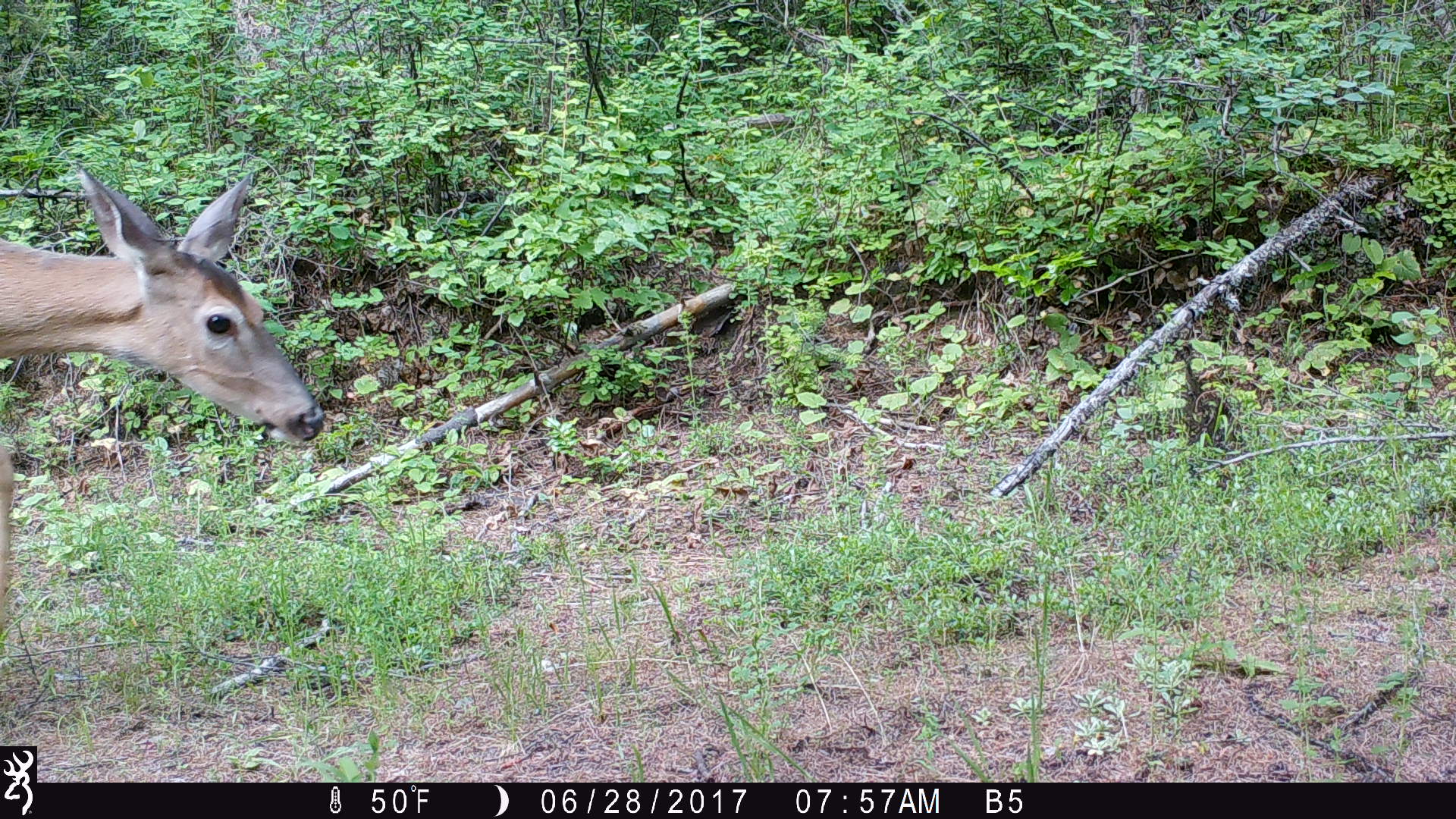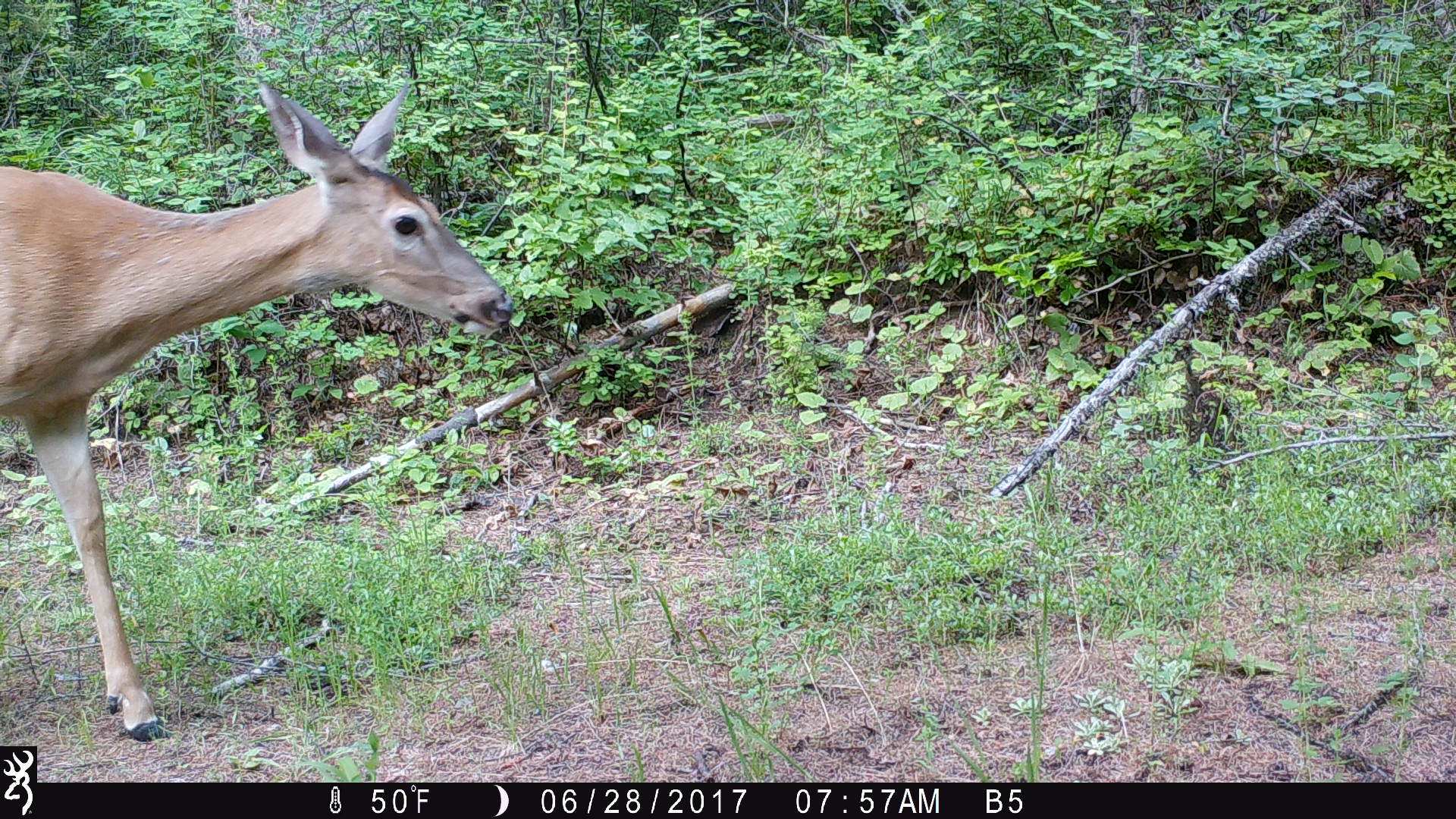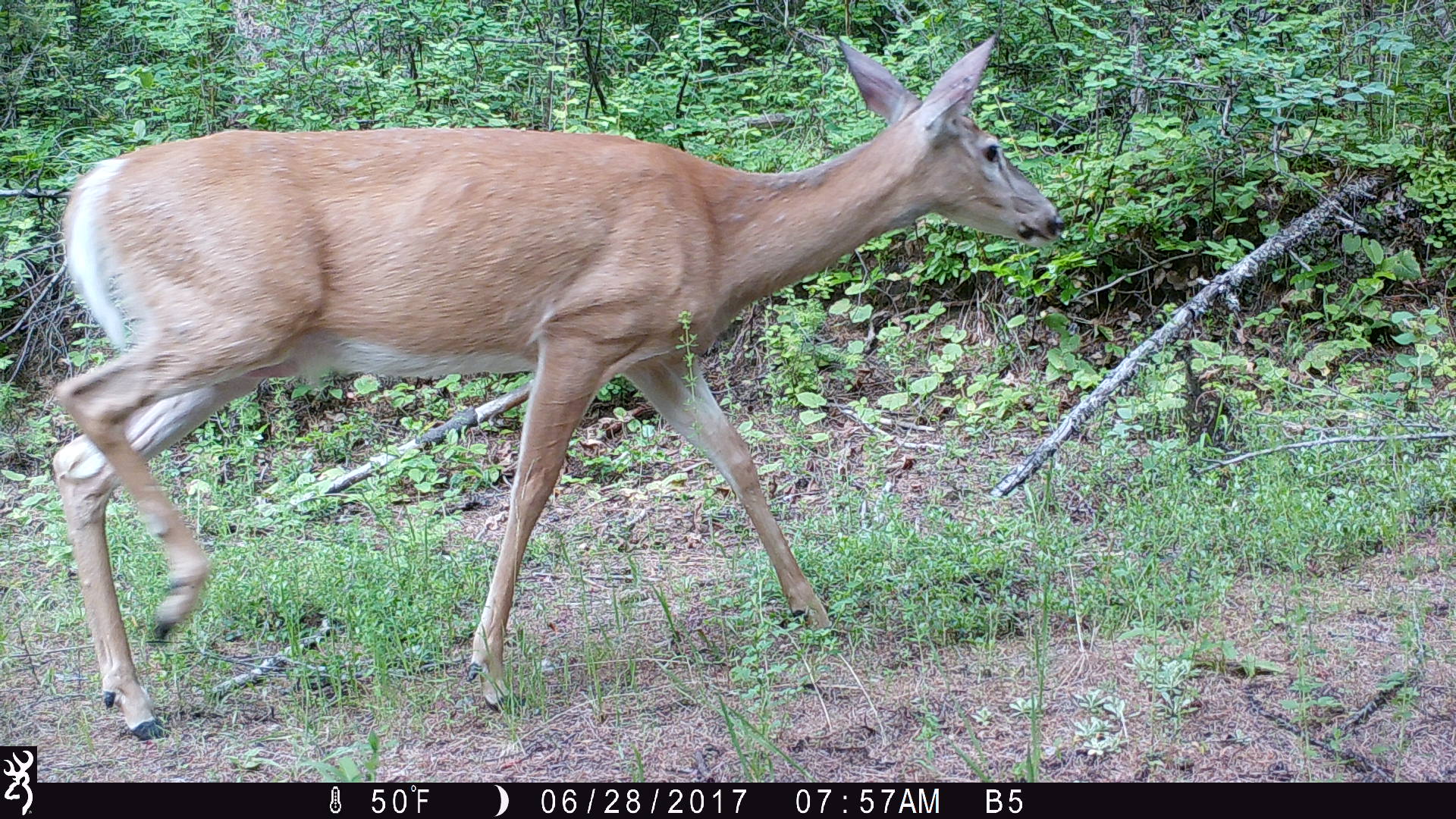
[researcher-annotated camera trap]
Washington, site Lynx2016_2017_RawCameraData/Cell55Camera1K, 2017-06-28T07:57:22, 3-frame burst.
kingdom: Animalia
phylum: Chordata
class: Mammalia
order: Artiodactyla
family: Cervidae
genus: Odocoileus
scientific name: Odocoileus virginianus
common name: white-tailed deer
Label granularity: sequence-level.